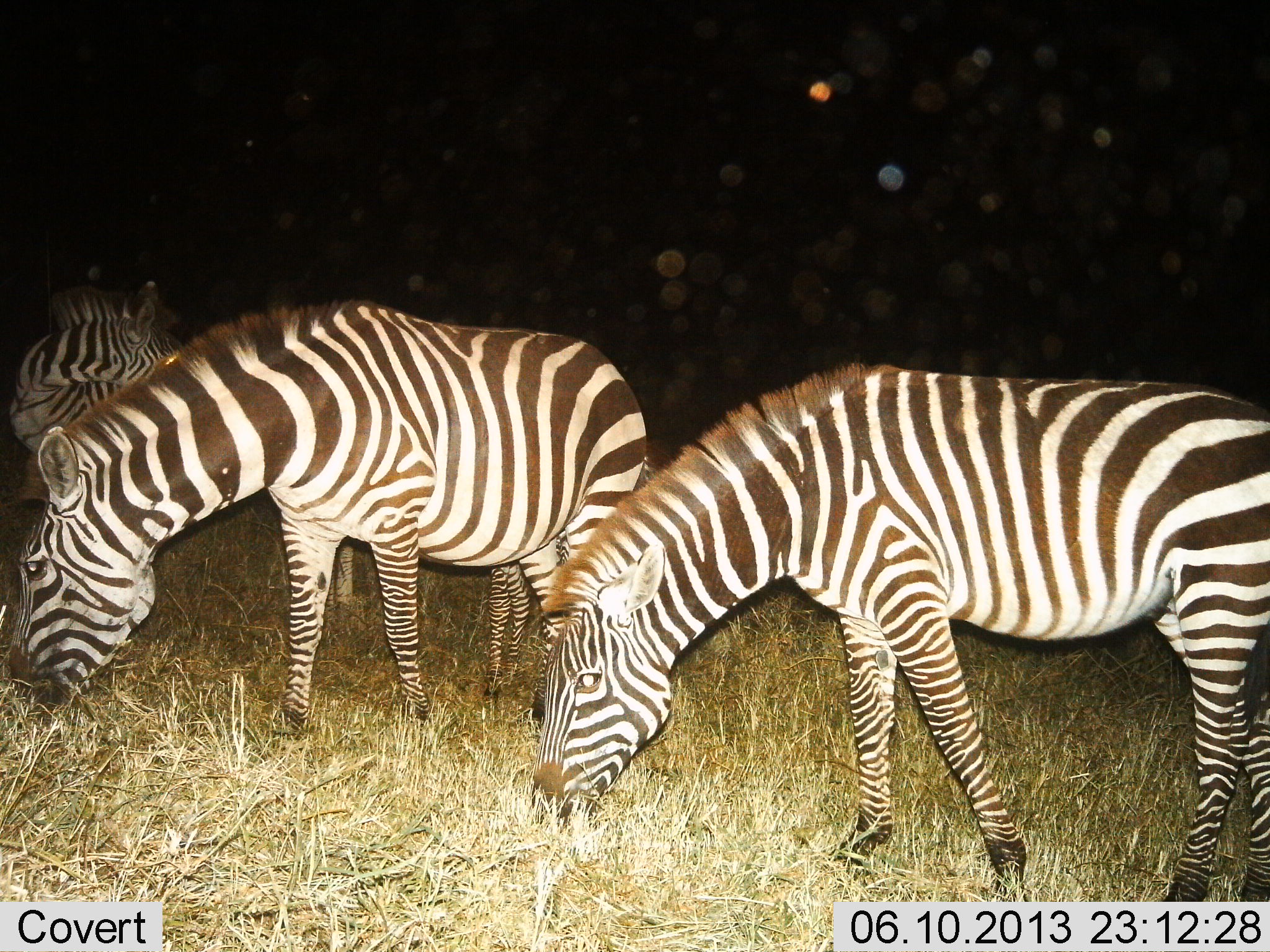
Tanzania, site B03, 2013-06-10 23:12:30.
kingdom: Animalia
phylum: Chordata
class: Mammalia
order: Perissodactyla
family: Equidae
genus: Equus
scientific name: Equus quagga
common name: plains zebra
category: zebra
Zebra (plains zebra) (Equus quagga), count 3. Behavior (volunteer vote fractions): standing 60%, resting 0%, moving 0%, interacting 0%. Young present (vote fraction): 10%. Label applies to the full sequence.